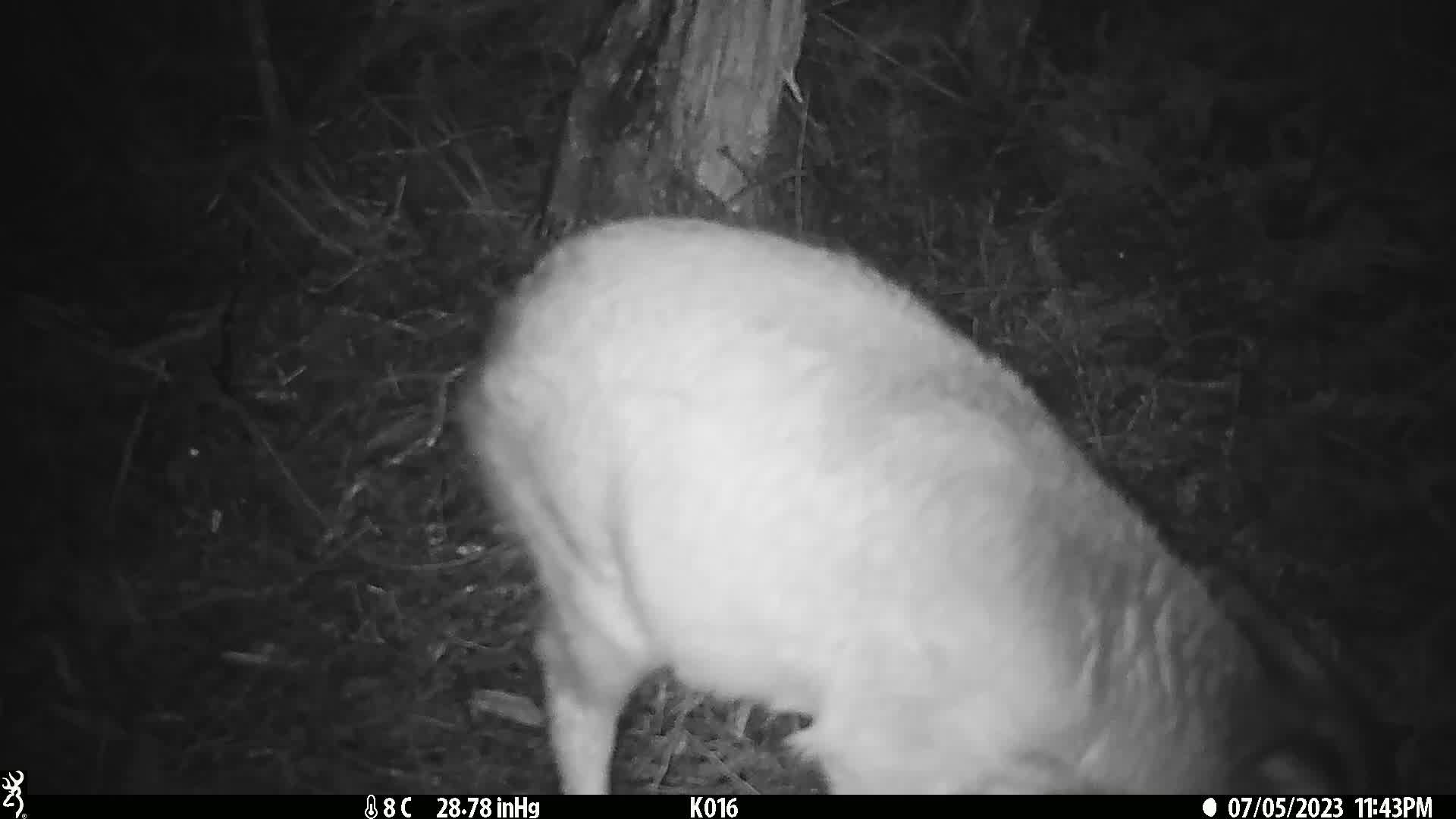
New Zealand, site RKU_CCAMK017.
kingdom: Animalia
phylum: Chordata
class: Mammalia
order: Artiodactyla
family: Cervidae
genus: Odocoileus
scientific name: Odocoileus virginianus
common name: white-tailed deer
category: white tailed deer